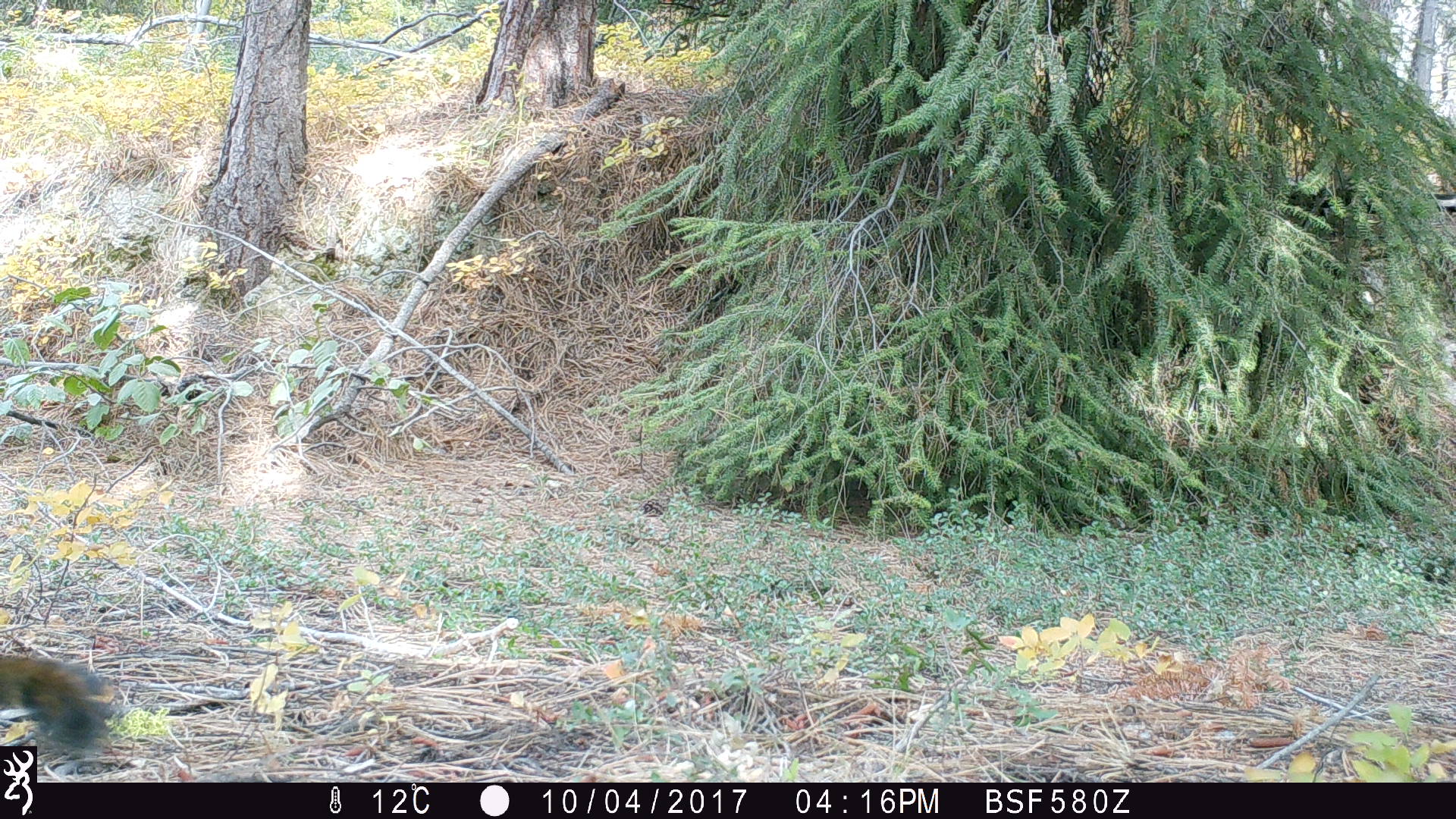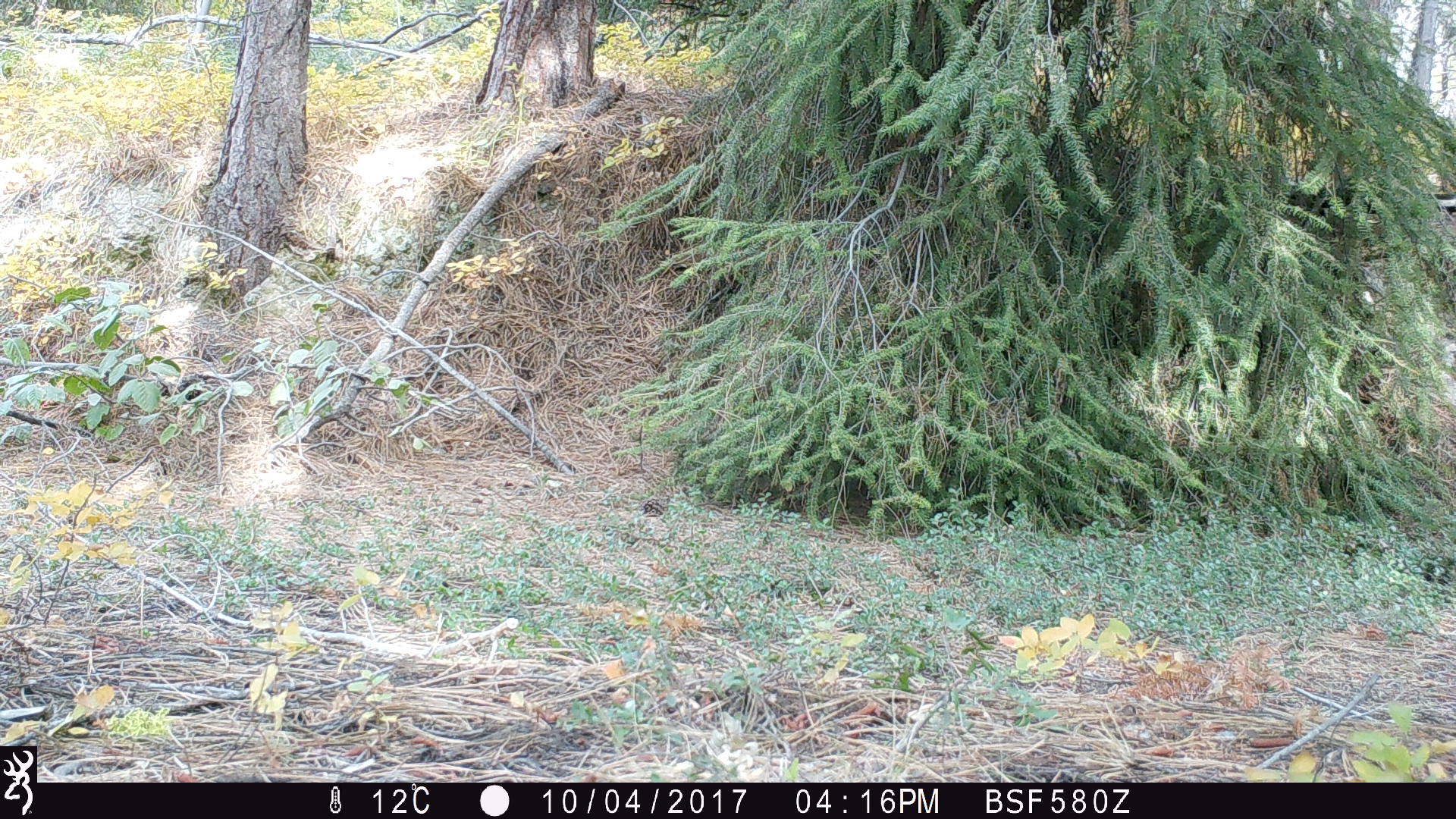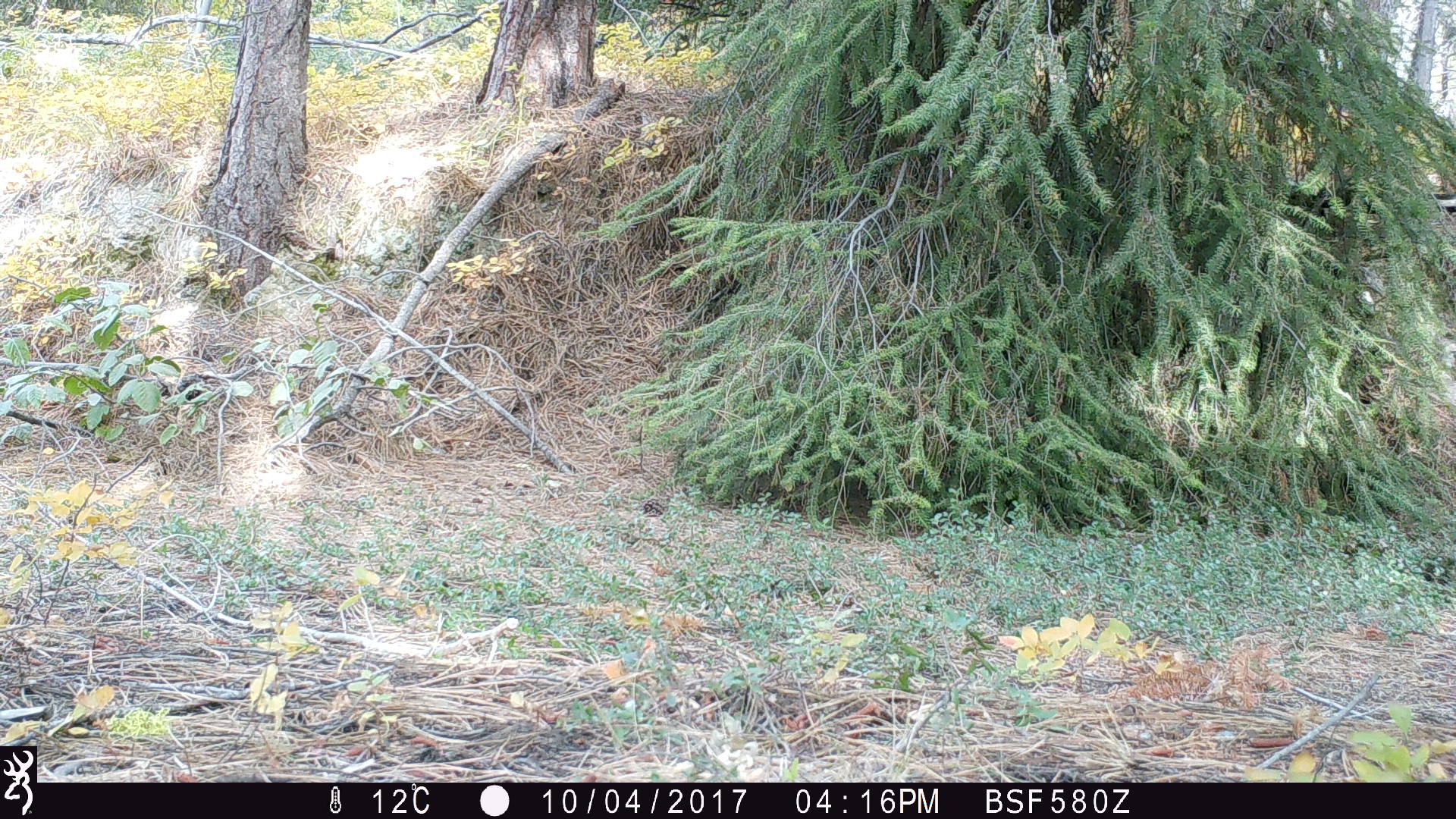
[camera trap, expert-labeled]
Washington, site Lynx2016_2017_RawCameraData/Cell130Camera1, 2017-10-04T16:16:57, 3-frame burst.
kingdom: Animalia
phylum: Chordata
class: Mammalia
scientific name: Mammalia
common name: small mammal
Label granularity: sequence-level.